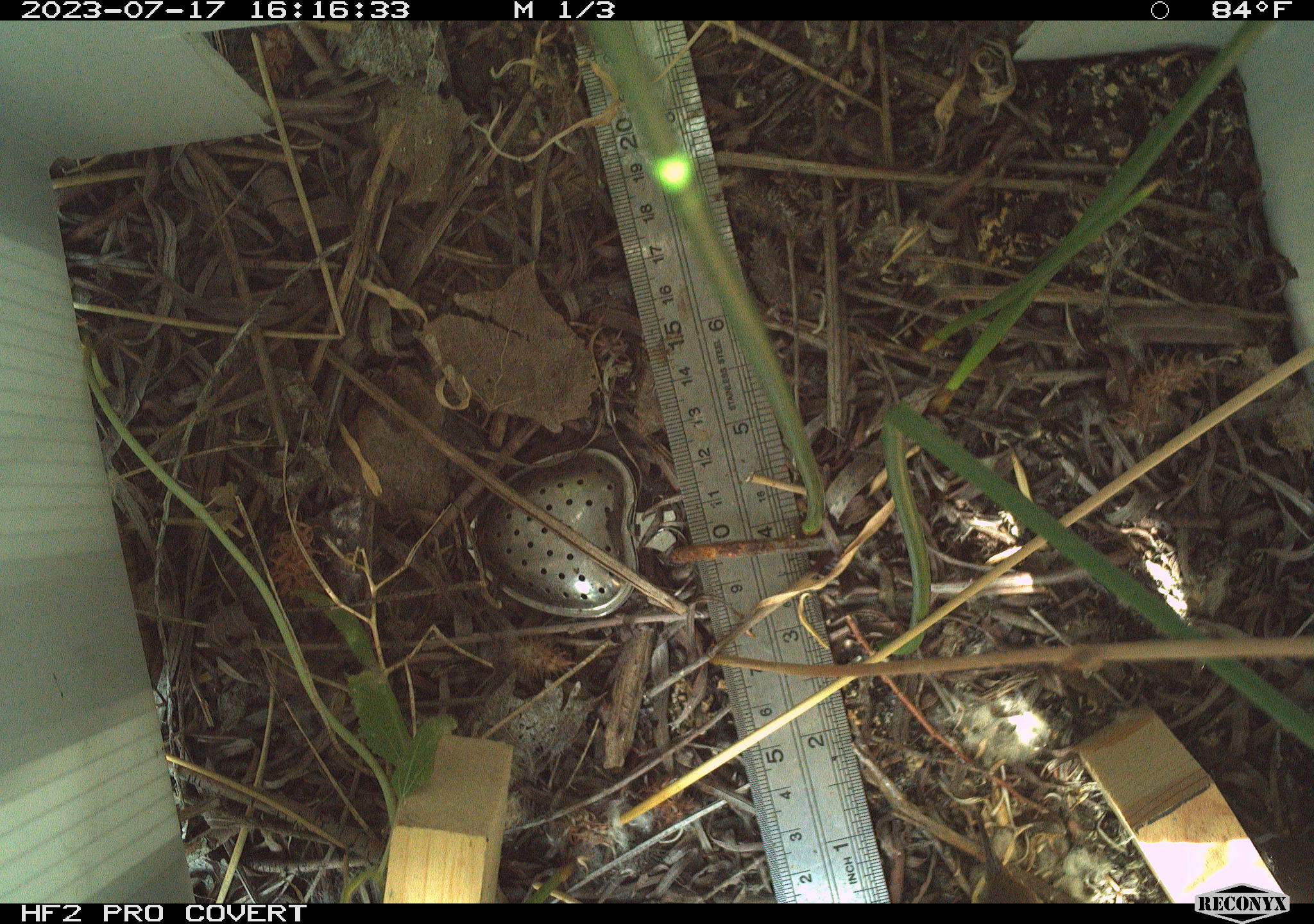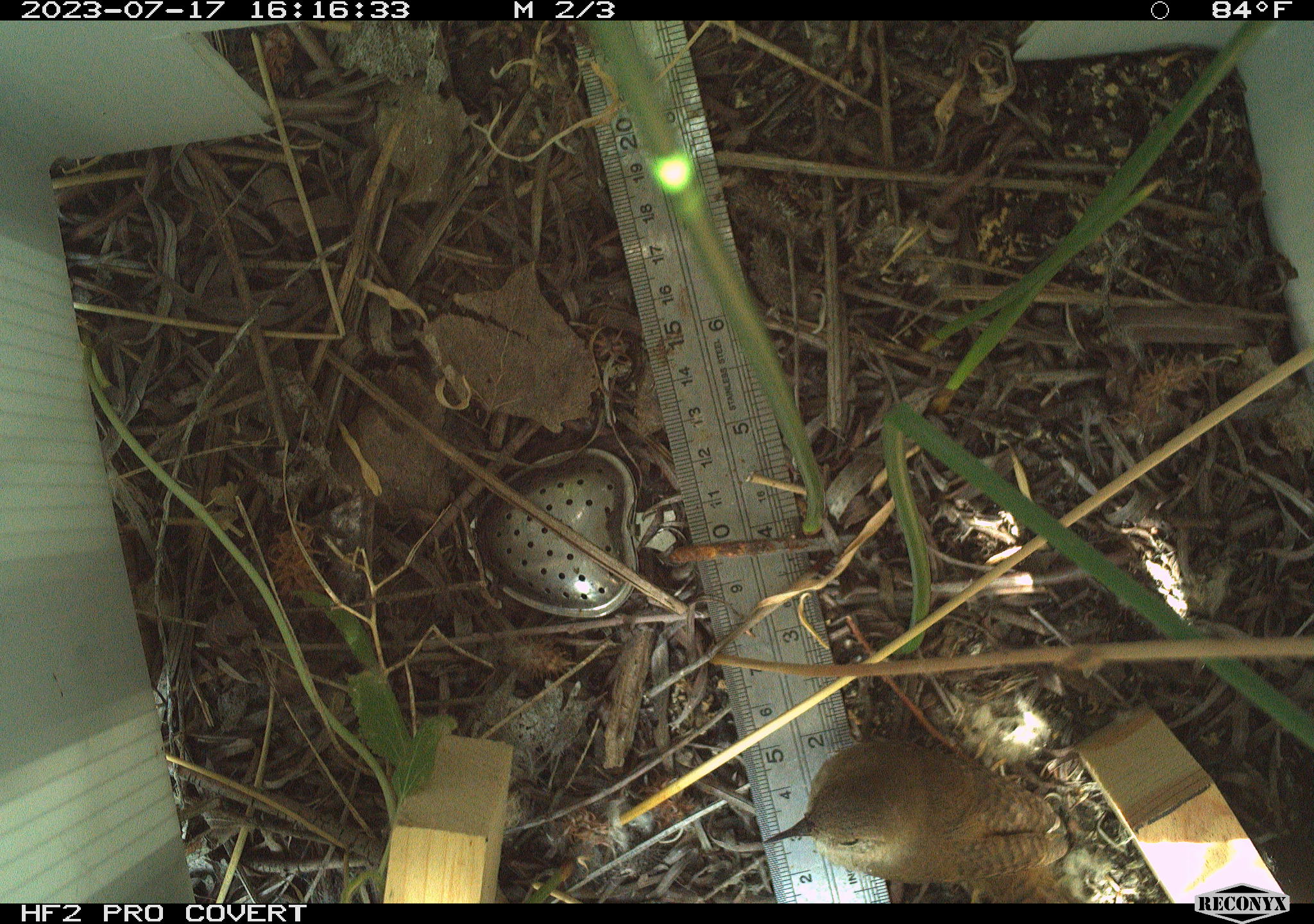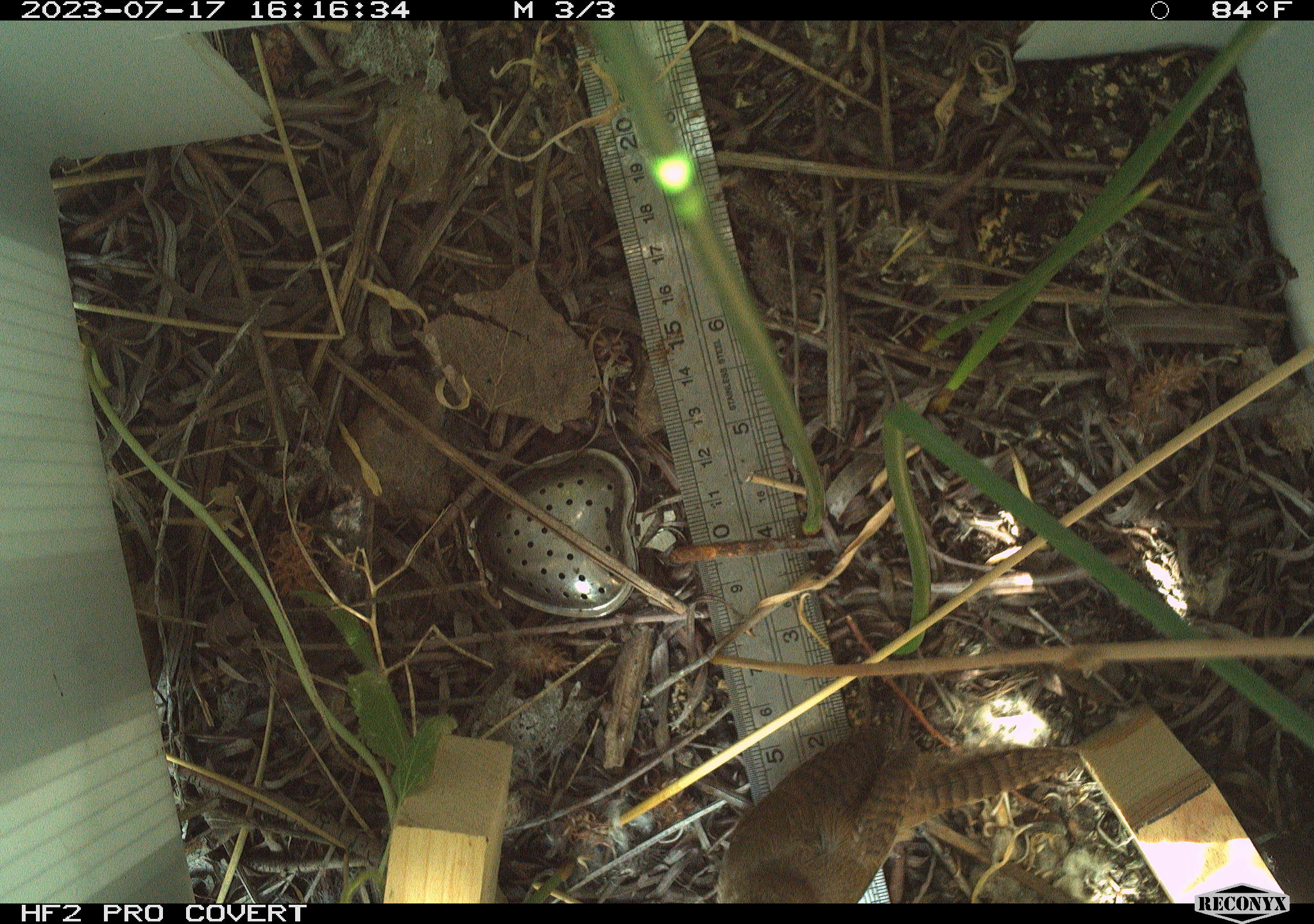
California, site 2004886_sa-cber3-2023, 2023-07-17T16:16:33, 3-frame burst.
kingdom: Animalia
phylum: Chordata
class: Aves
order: Passeriformes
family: Troglodytidae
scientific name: Troglodytidae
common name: wren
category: troglodytidae family